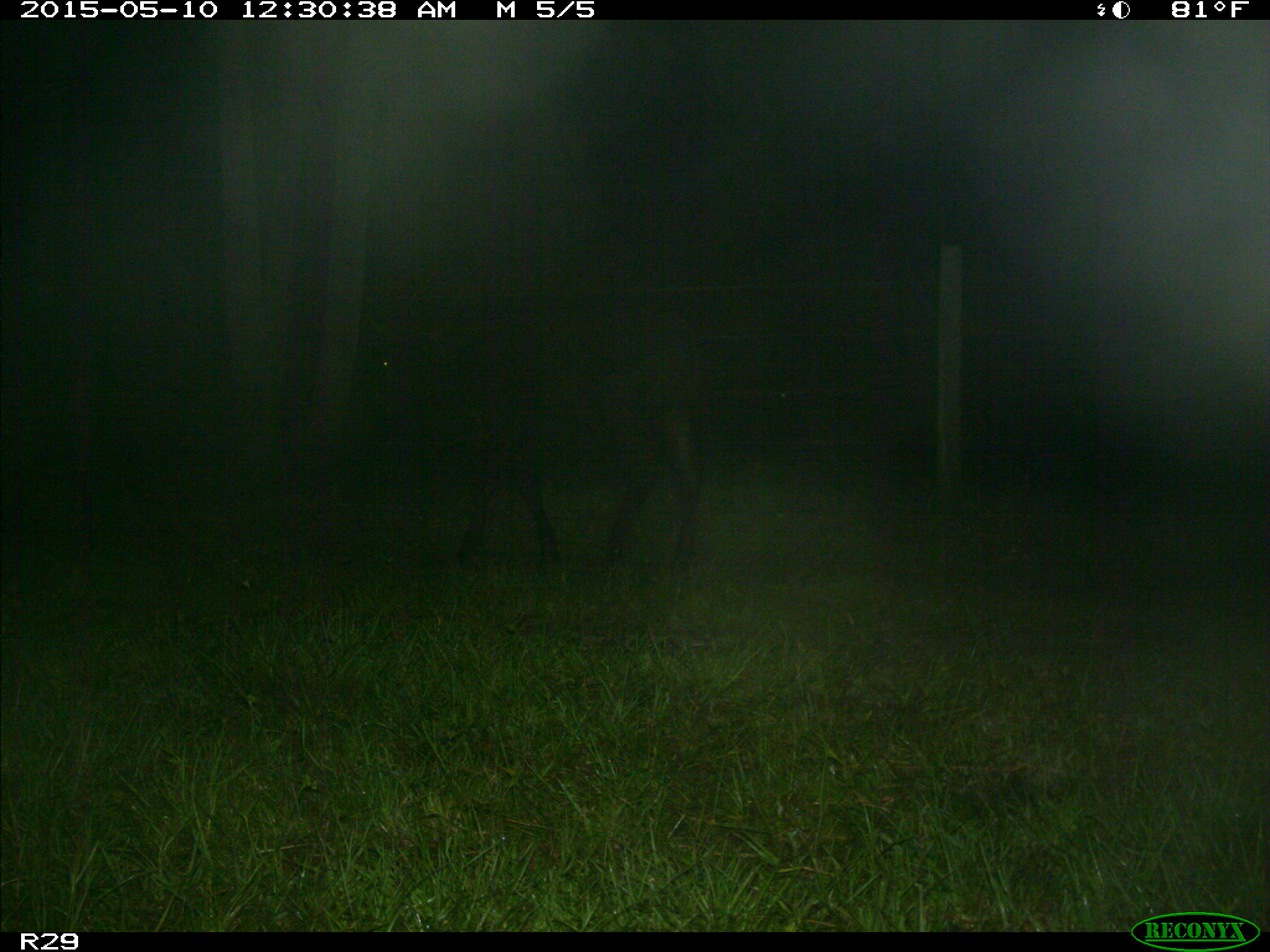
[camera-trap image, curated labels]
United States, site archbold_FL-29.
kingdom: Animalia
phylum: Chordata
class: Mammalia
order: Artiodactyla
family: Bovidae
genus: Bos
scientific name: Bos taurus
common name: domestic cow